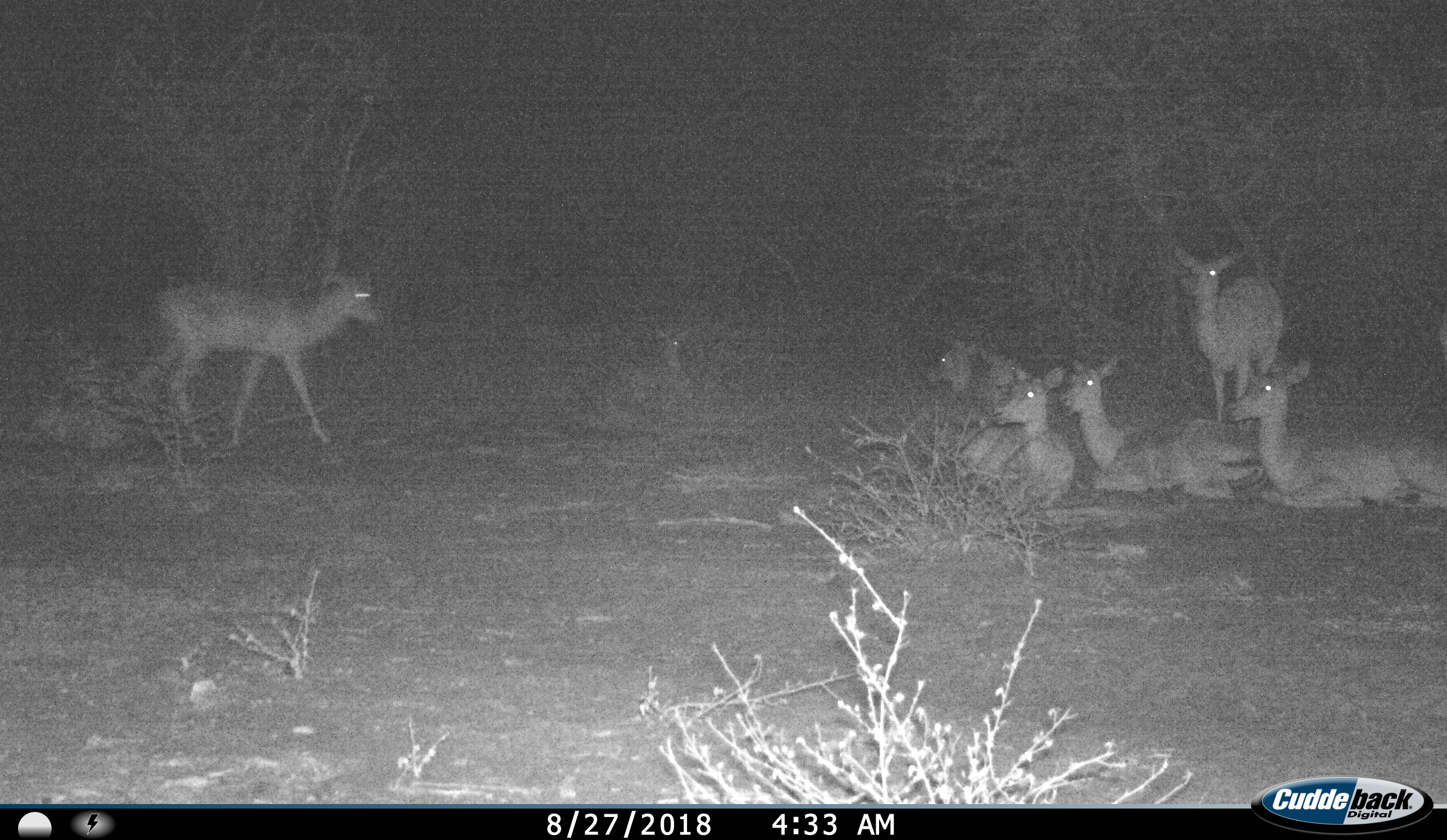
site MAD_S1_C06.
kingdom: Animalia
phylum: Chordata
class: Mammalia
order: Artiodactyla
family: Bovidae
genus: Aepyceros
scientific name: Aepyceros melampus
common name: impala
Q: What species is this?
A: Impala (Aepyceros melampus).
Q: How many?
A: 8.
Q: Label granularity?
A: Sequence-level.